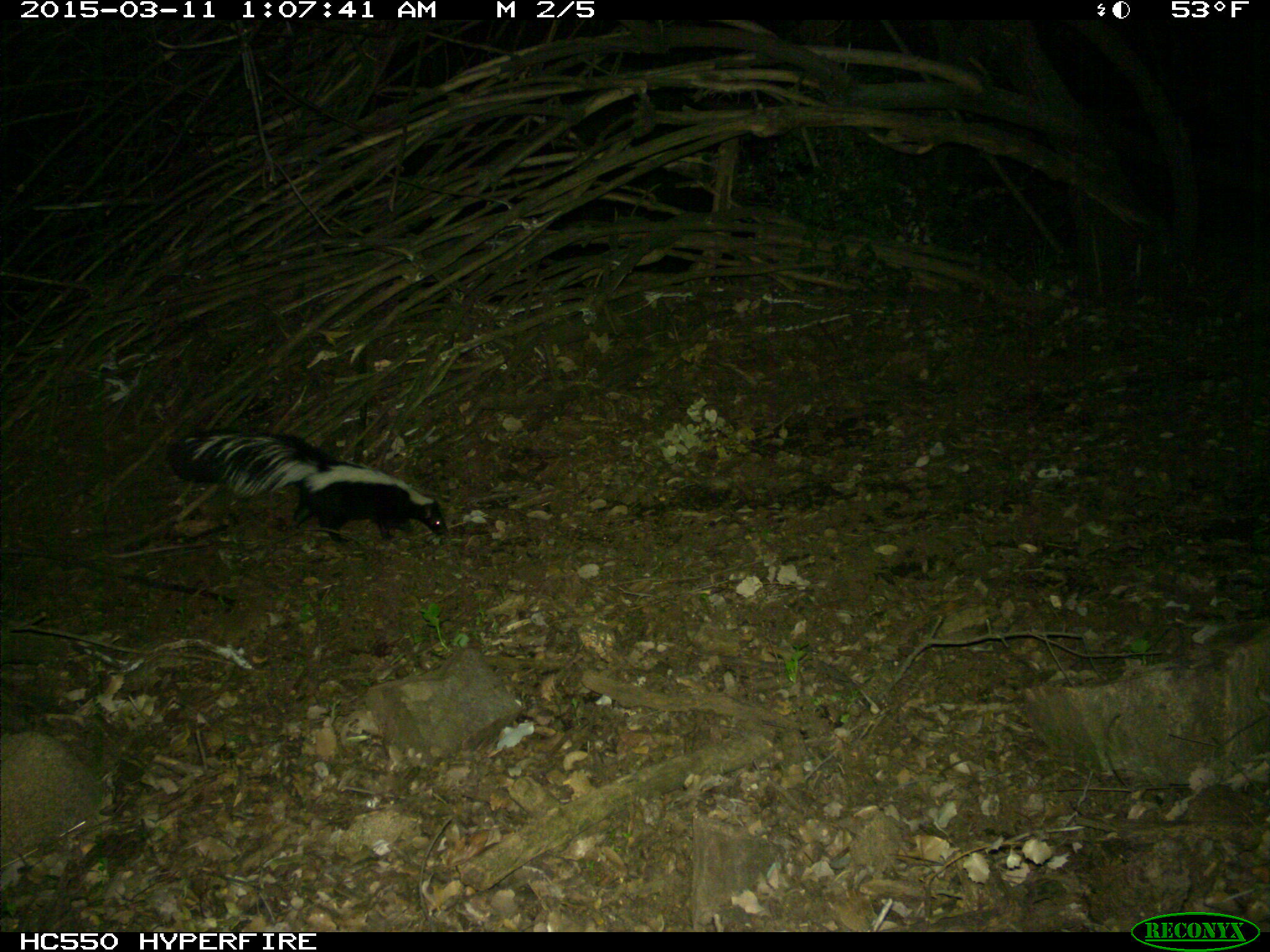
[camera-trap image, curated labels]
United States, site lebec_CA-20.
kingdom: Animalia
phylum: Chordata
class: Mammalia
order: Carnivora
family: Mephitidae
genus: Mephitis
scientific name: Mephitis mephitis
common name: striped skunk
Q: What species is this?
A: Mephitis mephitis (striped skunk).